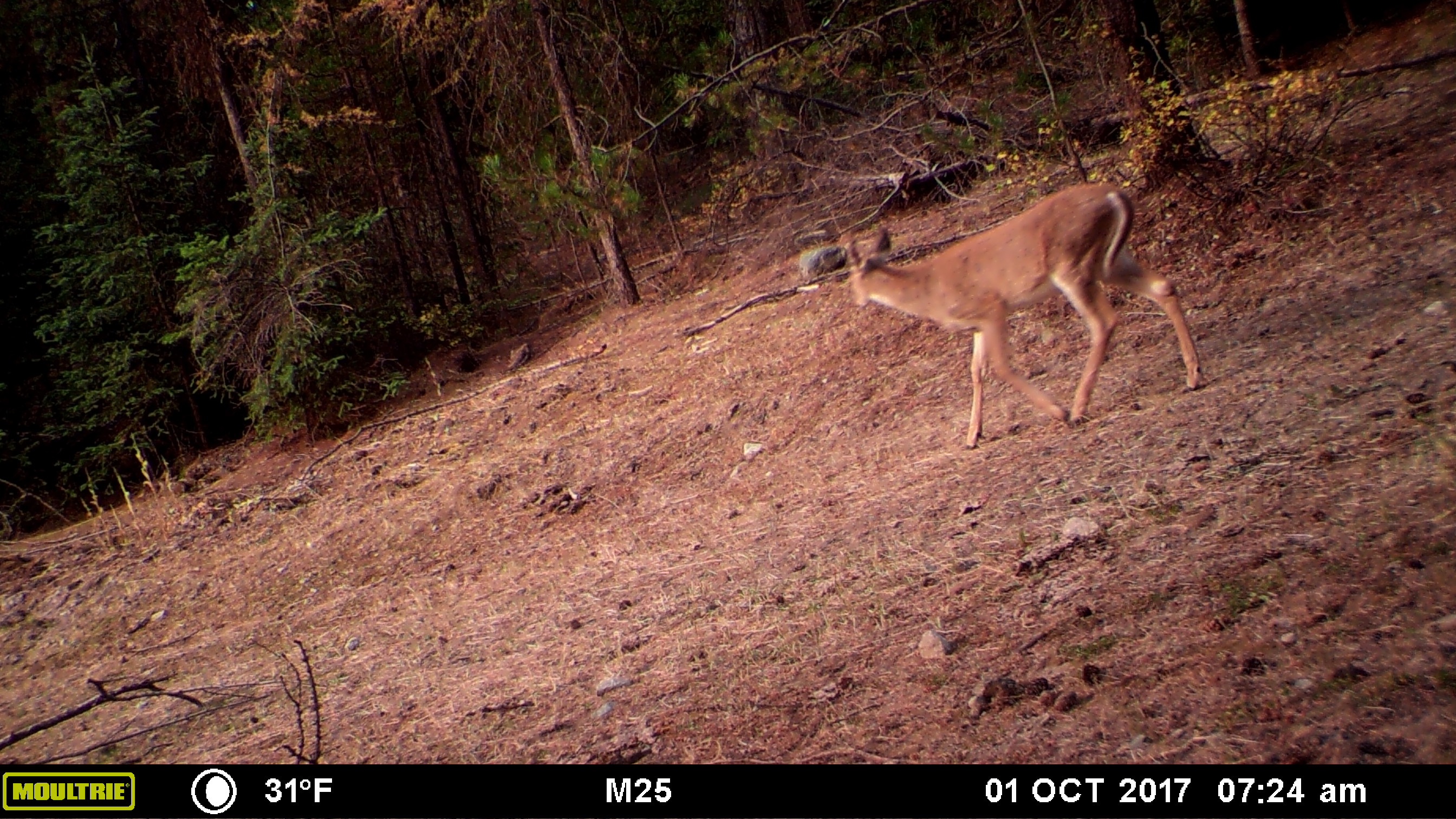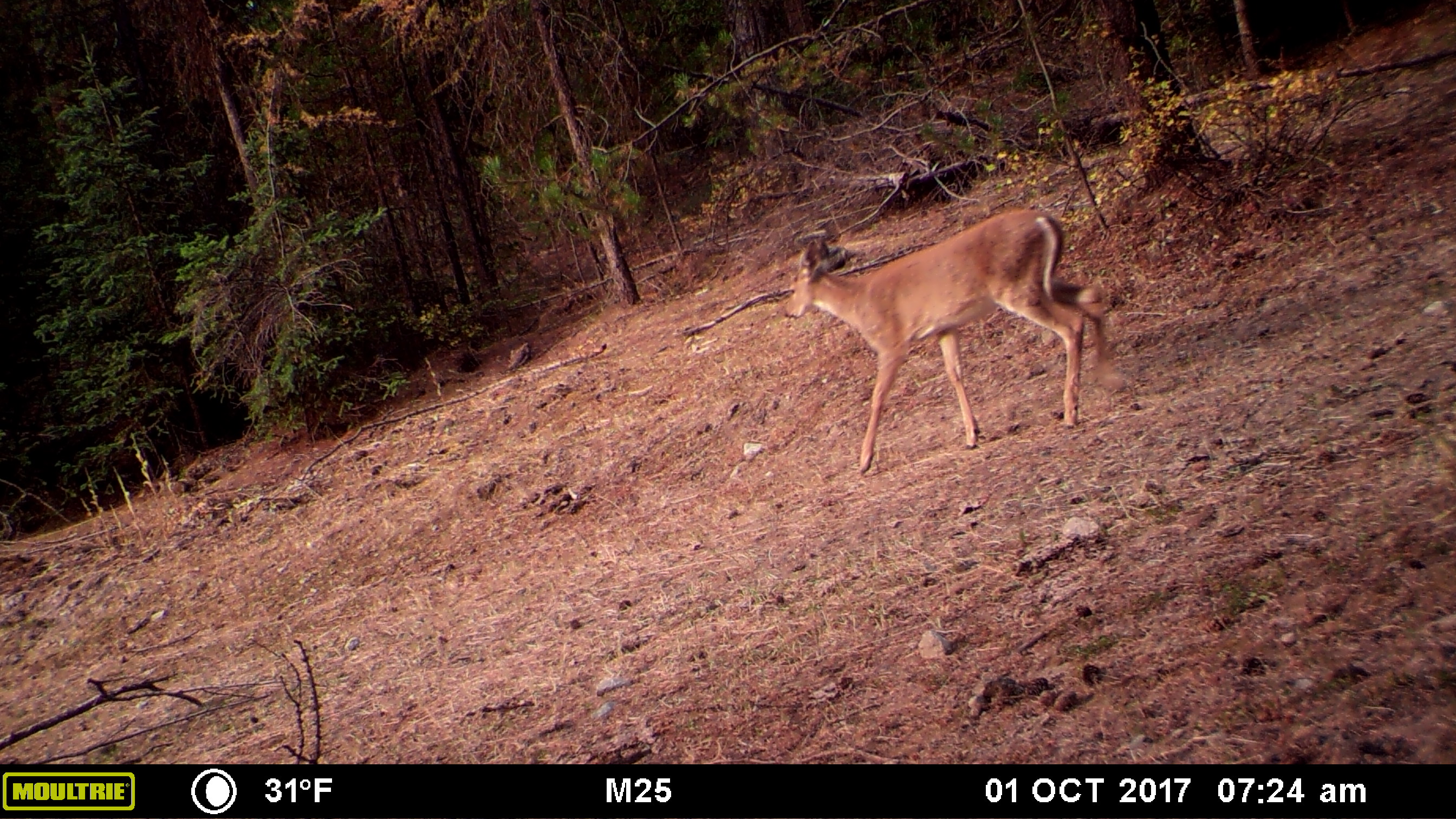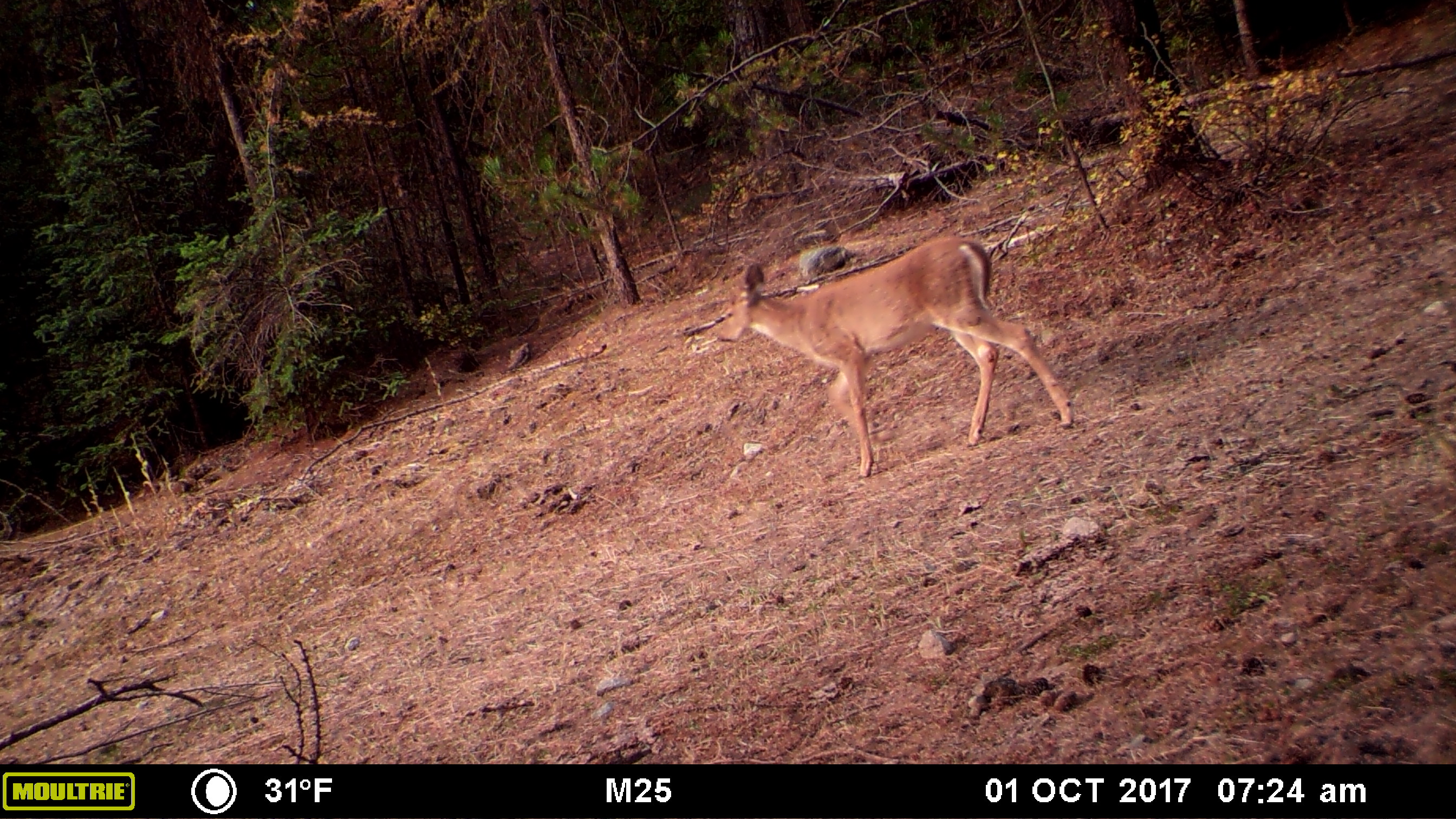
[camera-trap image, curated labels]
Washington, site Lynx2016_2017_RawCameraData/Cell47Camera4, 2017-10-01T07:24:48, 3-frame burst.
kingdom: Animalia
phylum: Chordata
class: Mammalia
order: Artiodactyla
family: Cervidae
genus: Odocoileus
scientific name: Odocoileus virginianus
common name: white-tailed deer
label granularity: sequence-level